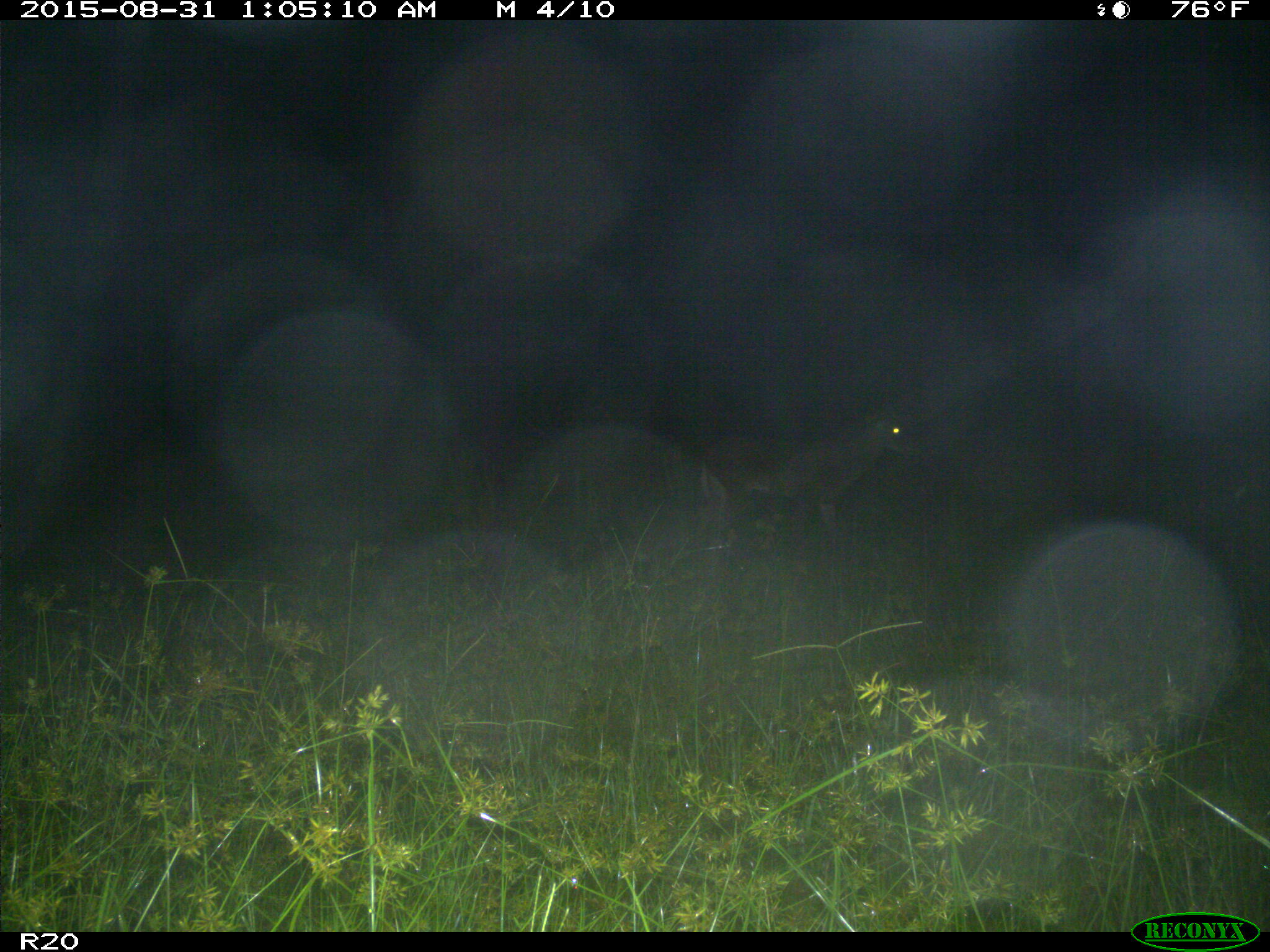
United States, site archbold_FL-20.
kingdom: Animalia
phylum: Chordata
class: Mammalia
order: Artiodactyla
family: Cervidae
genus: Odocoileus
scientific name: Odocoileus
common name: deer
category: unidentified deer